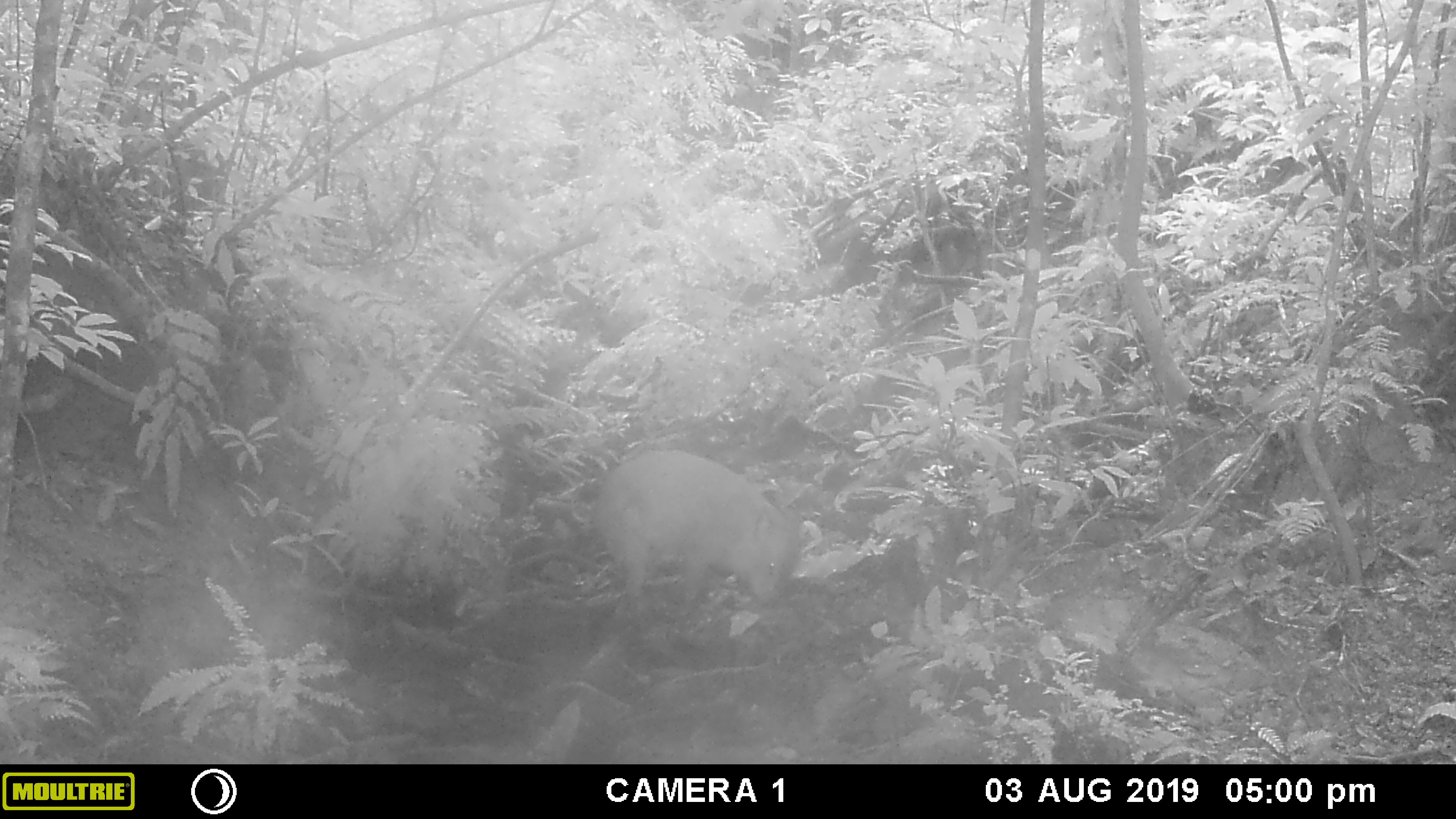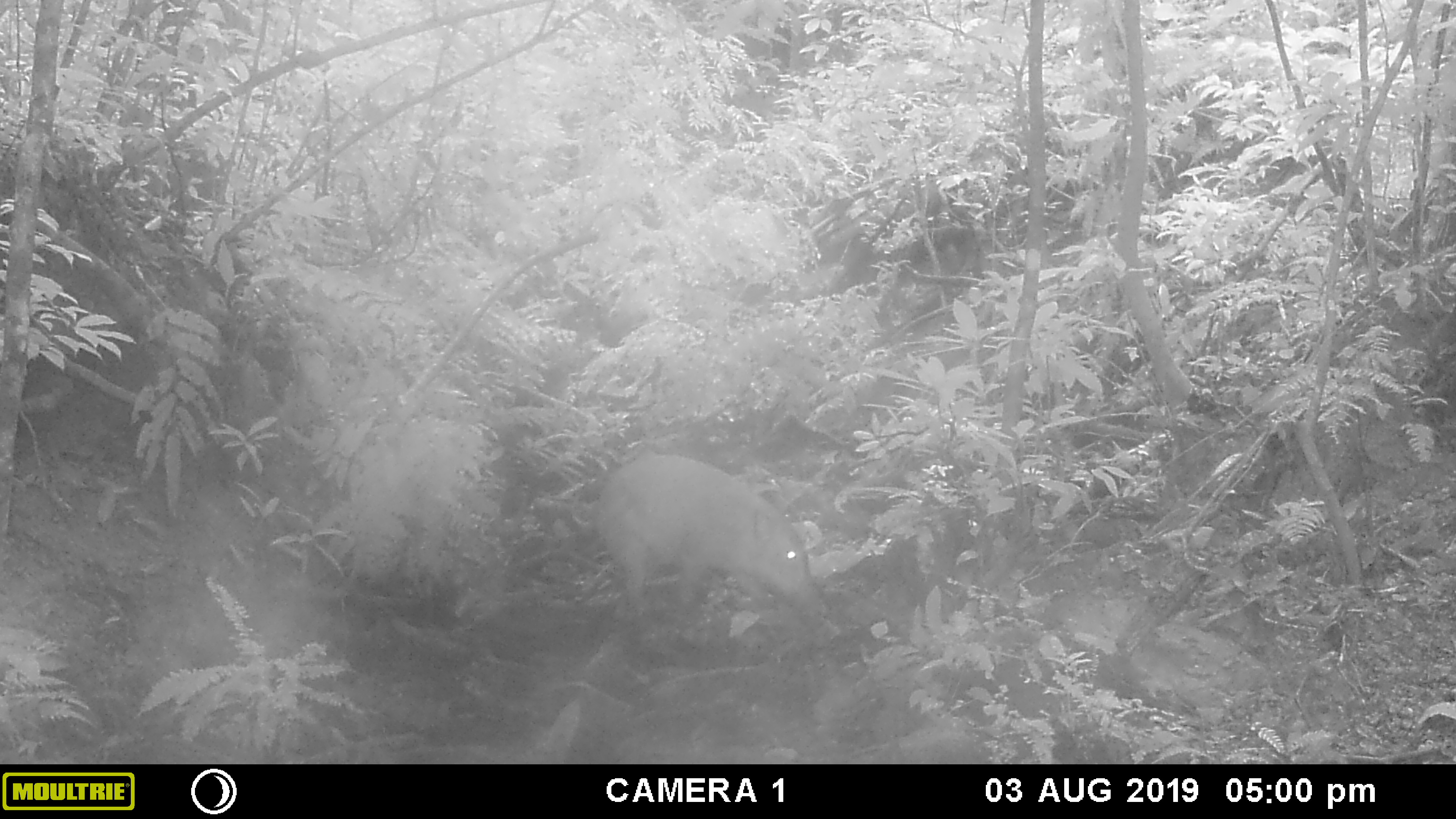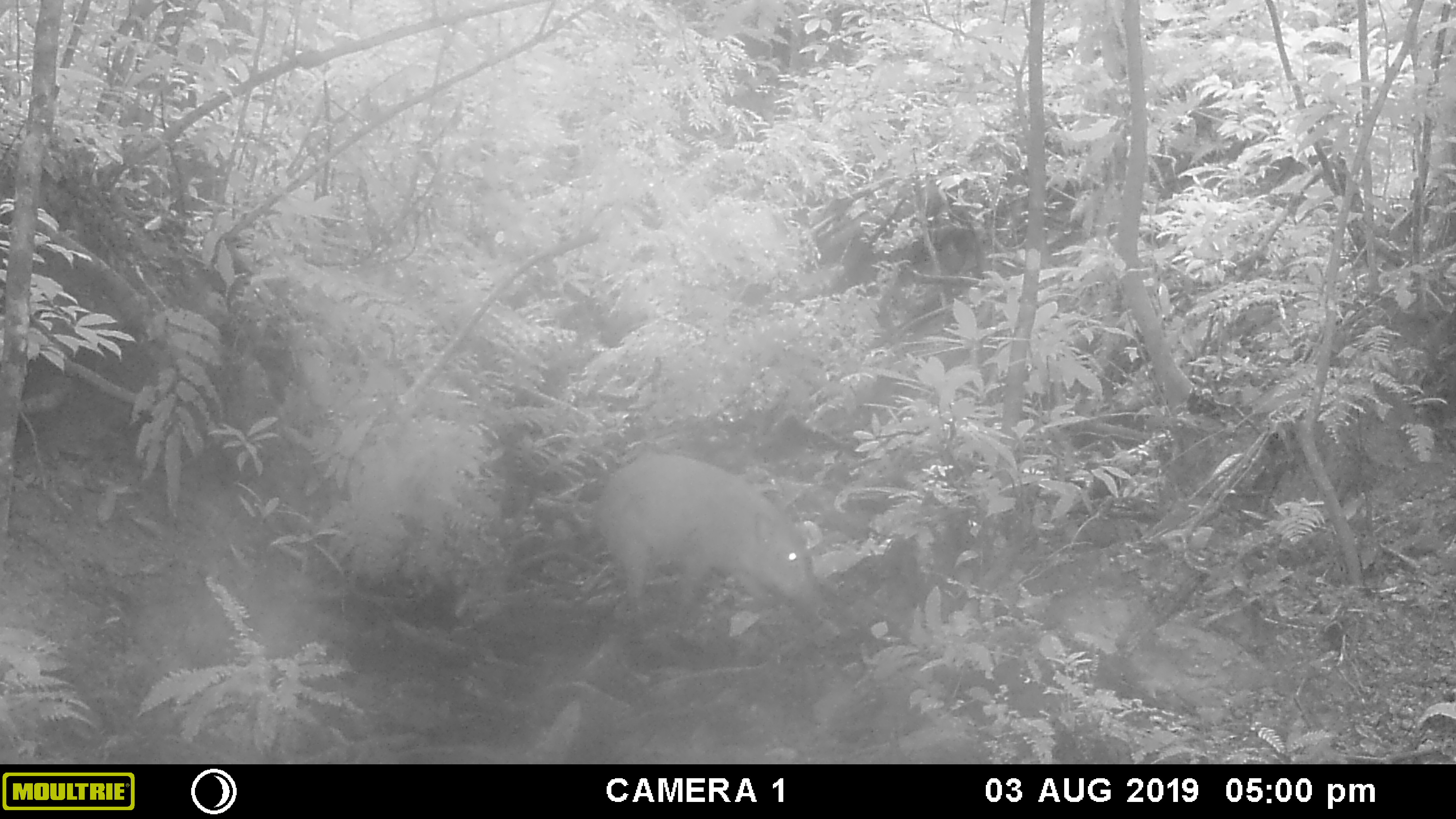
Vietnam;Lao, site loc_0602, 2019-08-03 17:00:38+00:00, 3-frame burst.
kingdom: Animalia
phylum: Chordata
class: Mammalia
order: Artiodactyla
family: Suidae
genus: Sus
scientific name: Sus scrofa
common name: eurasian wild pig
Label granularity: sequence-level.